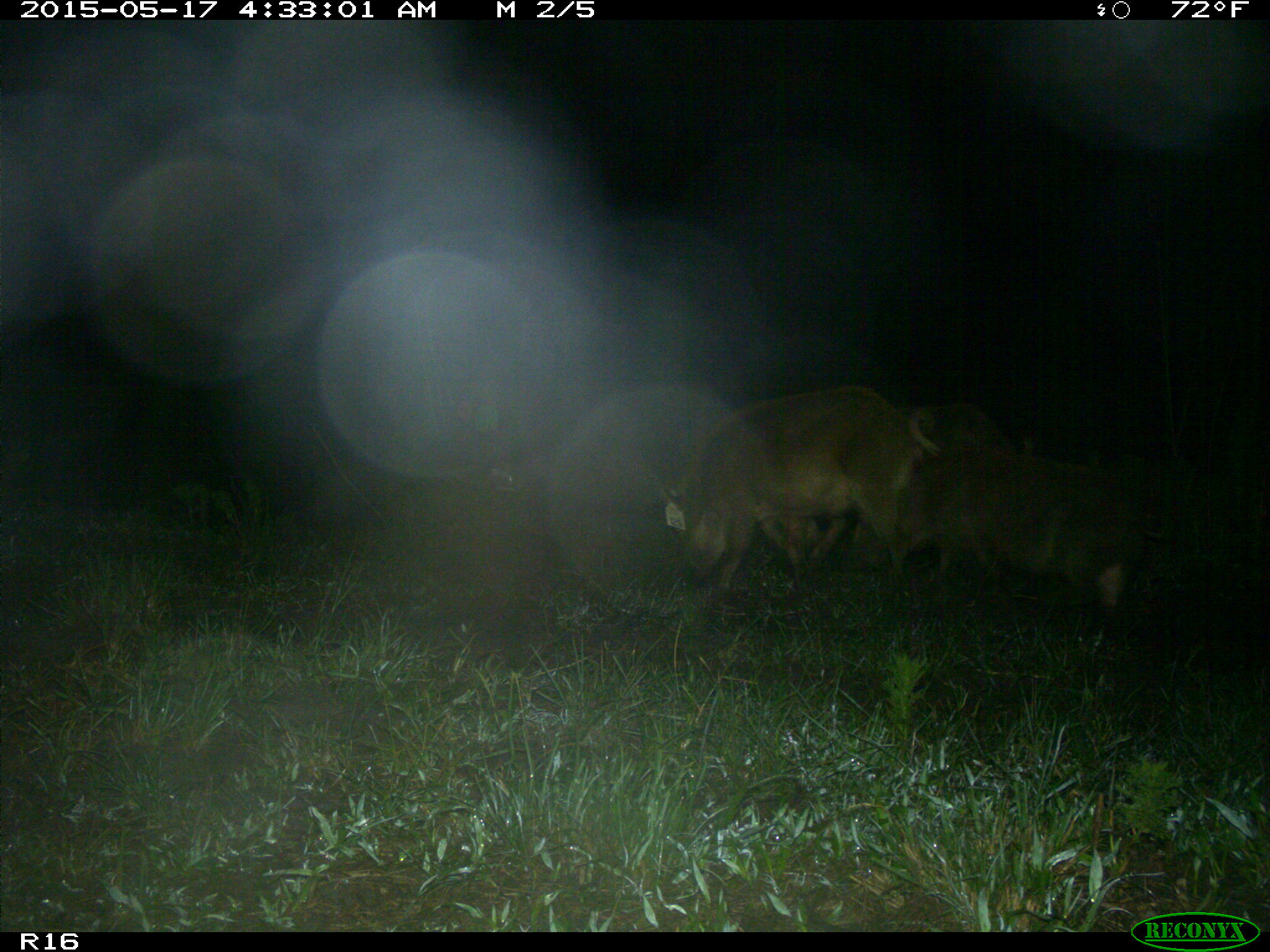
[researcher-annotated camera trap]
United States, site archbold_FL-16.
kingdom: Animalia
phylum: Chordata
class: Mammalia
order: Artiodactyla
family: Suidae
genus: Sus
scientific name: Sus scrofa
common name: wild boar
Sus scrofa (wild boar).